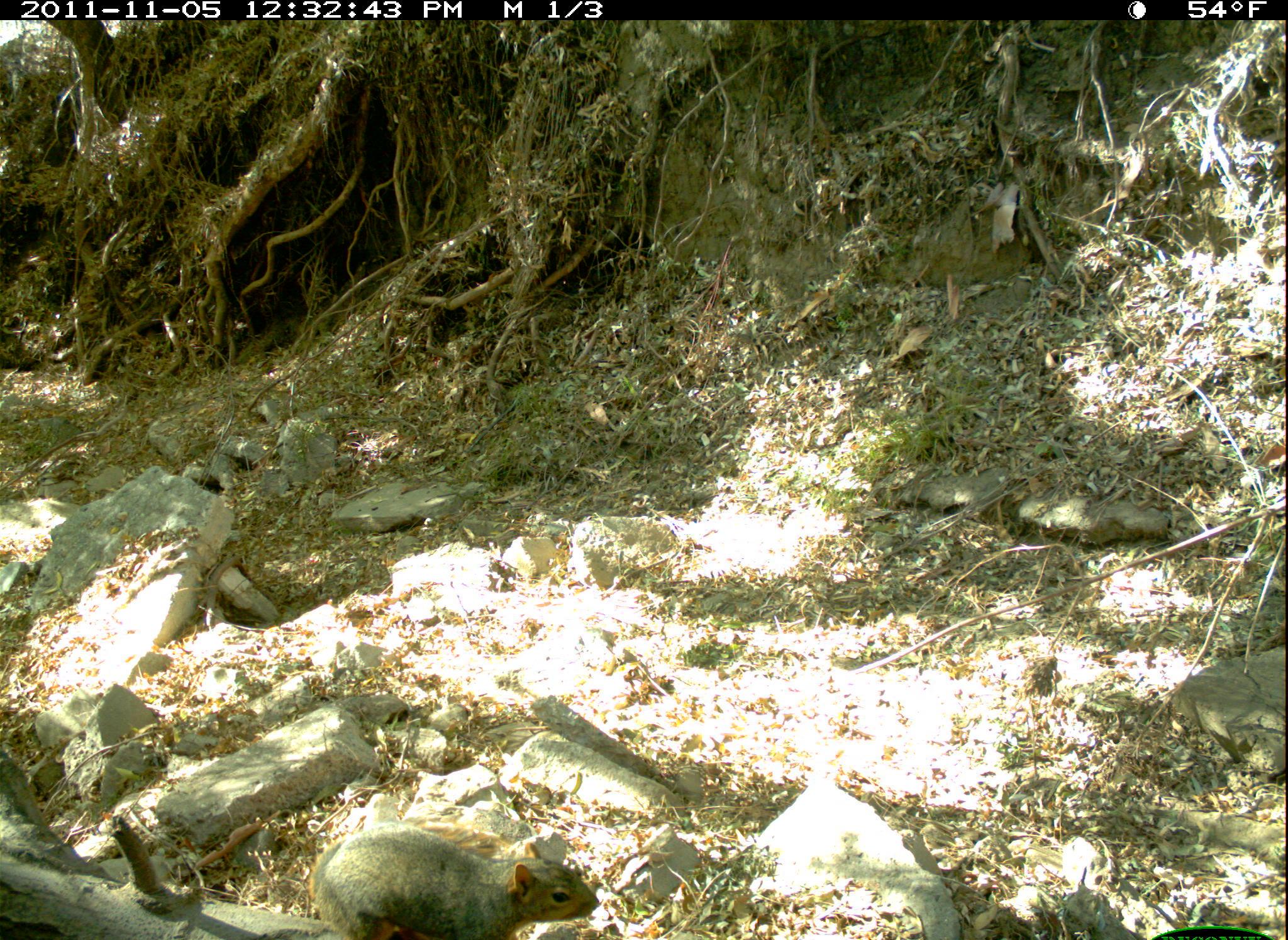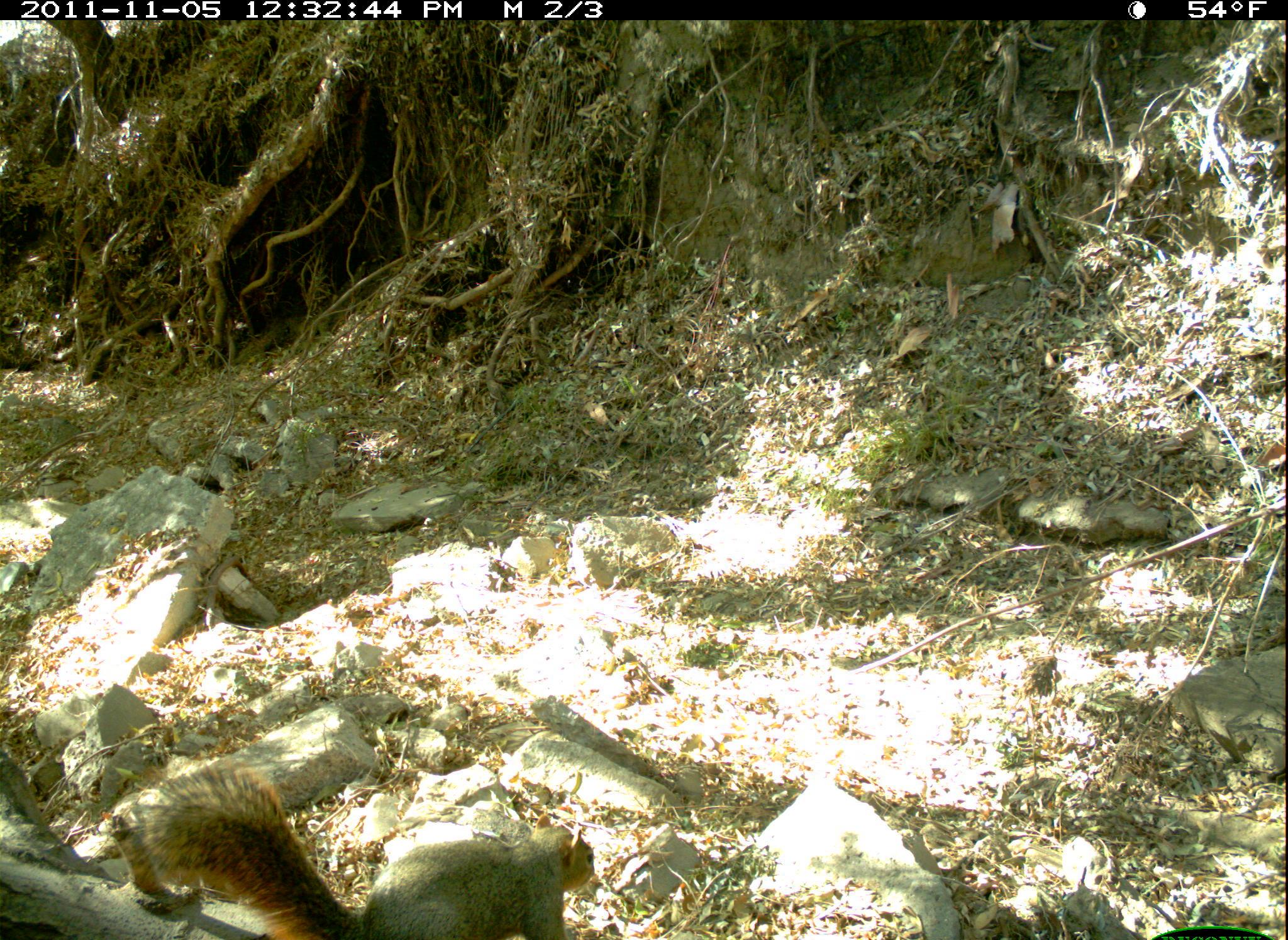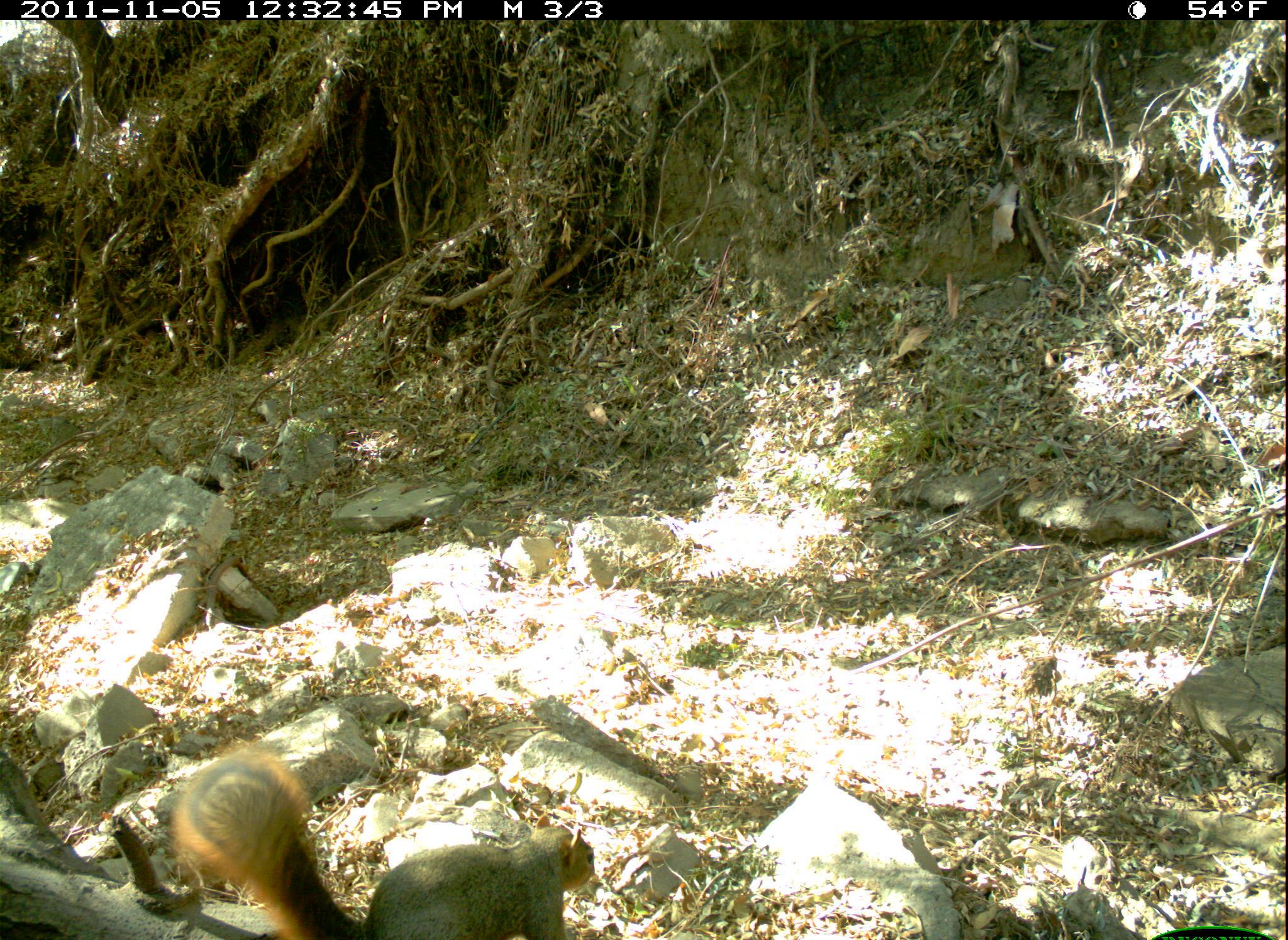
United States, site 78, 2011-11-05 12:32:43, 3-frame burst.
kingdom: Animalia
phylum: Chordata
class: Mammalia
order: Rodentia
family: Sciuridae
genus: Sciurus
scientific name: Sciurus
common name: squirrel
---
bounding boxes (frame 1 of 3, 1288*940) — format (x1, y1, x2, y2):
squirrel: (316, 810, 605, 940)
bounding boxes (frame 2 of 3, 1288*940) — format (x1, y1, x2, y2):
squirrel: (135, 767, 599, 929)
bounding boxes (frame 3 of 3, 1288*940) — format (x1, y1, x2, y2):
squirrel: (166, 747, 607, 940)